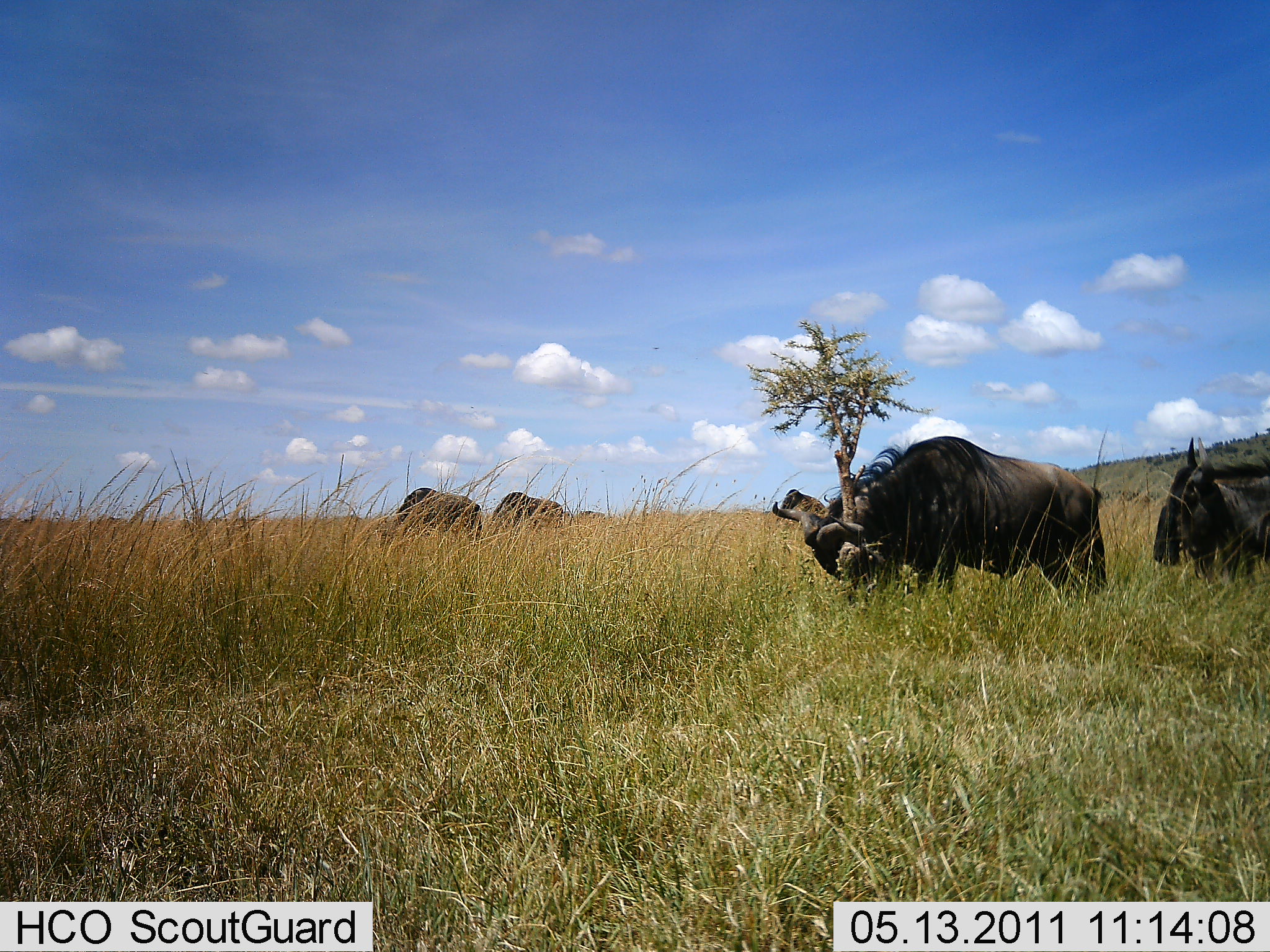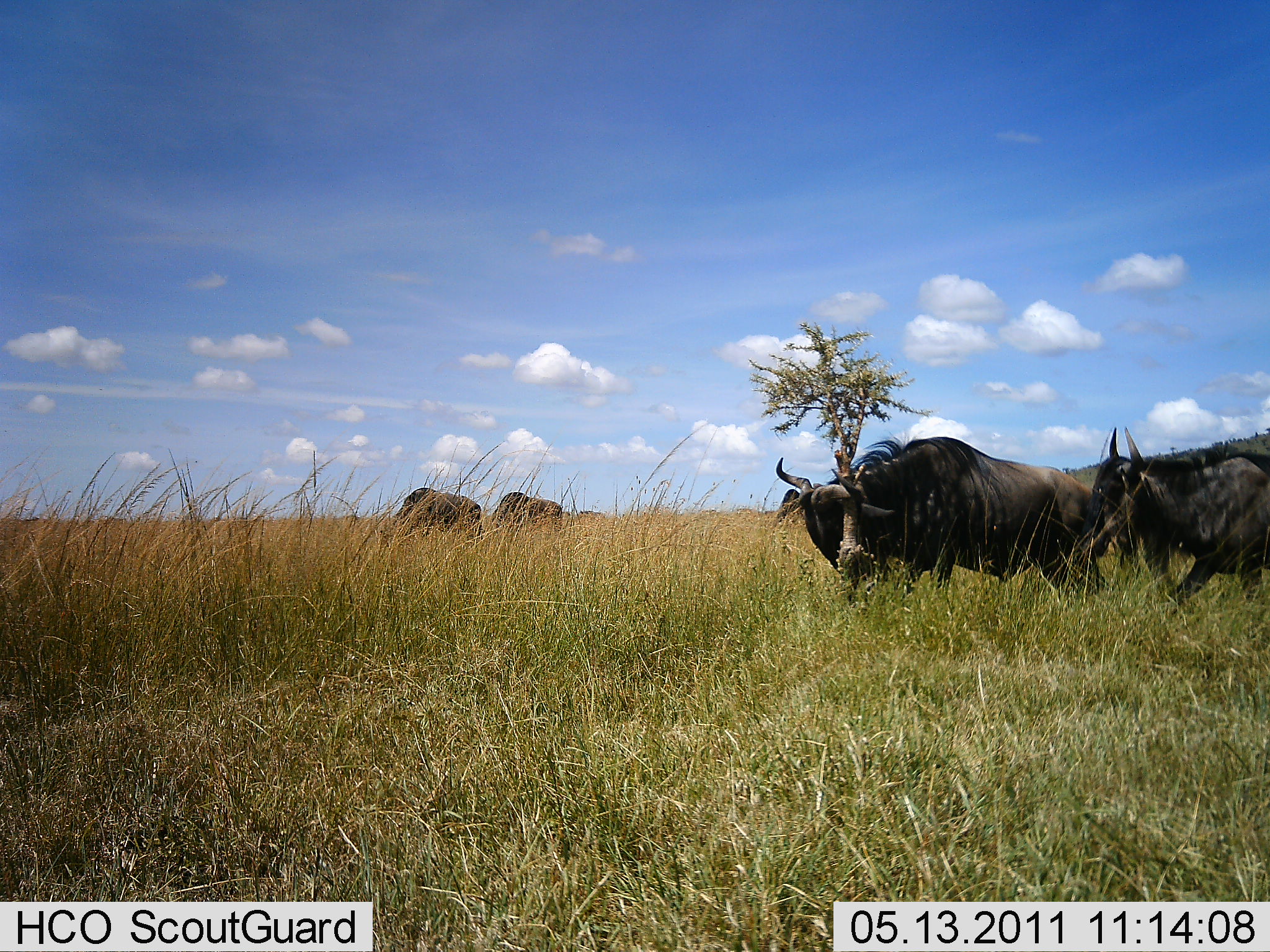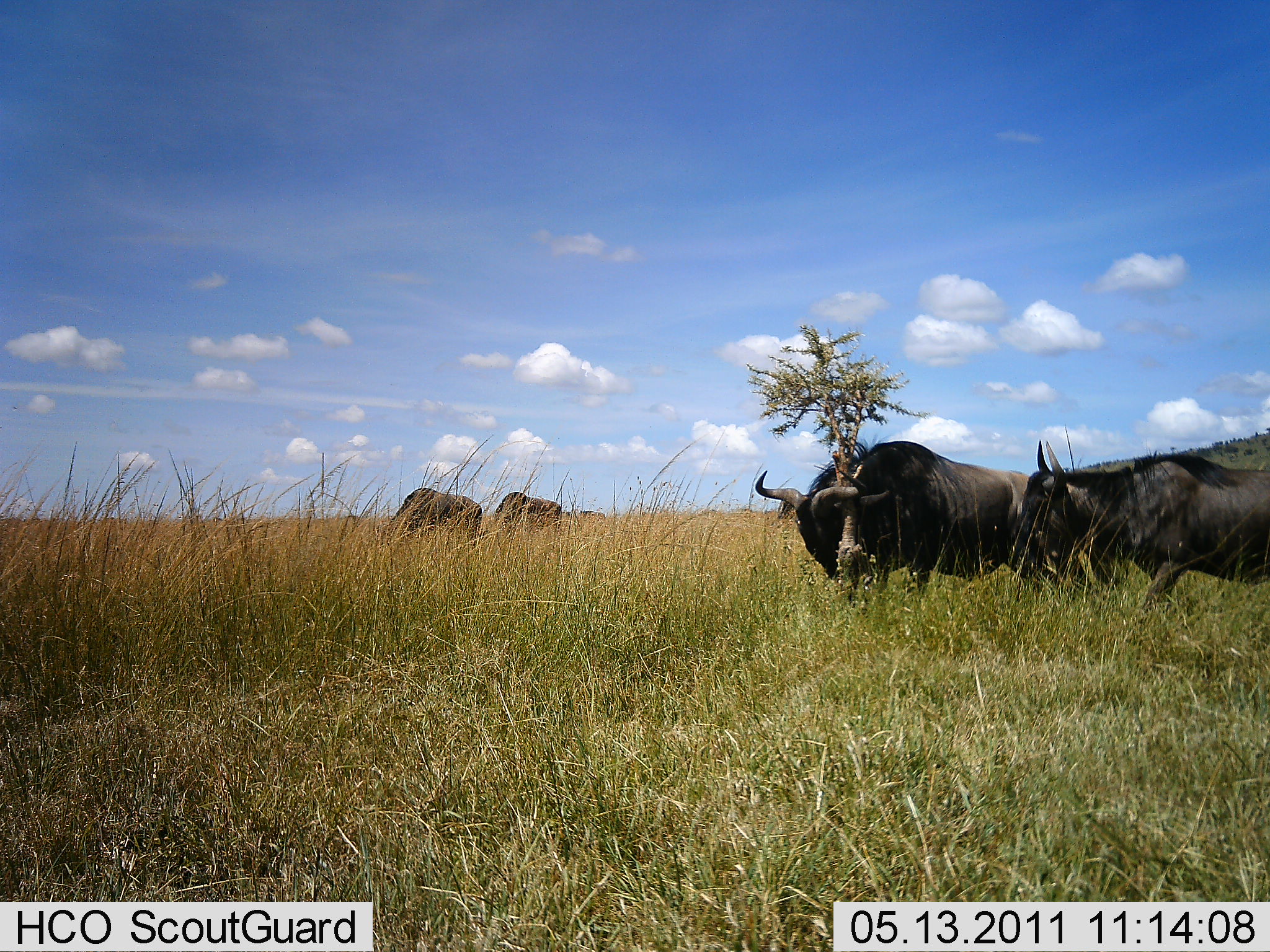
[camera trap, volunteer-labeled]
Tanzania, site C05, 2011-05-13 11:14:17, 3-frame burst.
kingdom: Animalia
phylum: Chordata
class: Mammalia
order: Artiodactyla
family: Bovidae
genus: Connochaetes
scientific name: Connochaetes taurinus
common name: blue wildebeest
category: wildebeest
Wildebeest (blue wildebeest) (Connochaetes taurinus), count 4. Behavior (volunteer vote fractions): standing 60%, resting 0%, moving 10%, interacting 50%. Young present (vote fraction): 0%. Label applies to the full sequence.